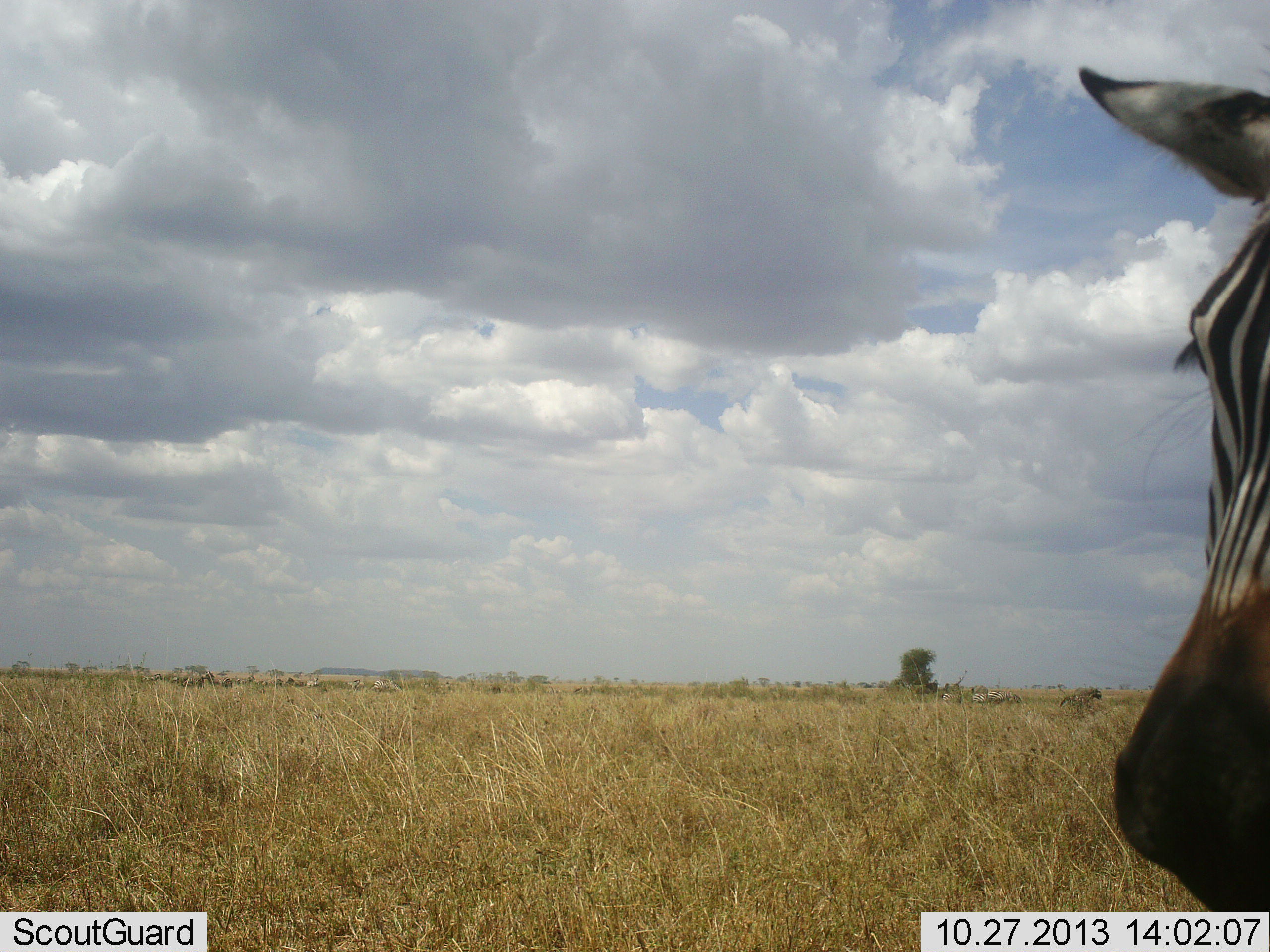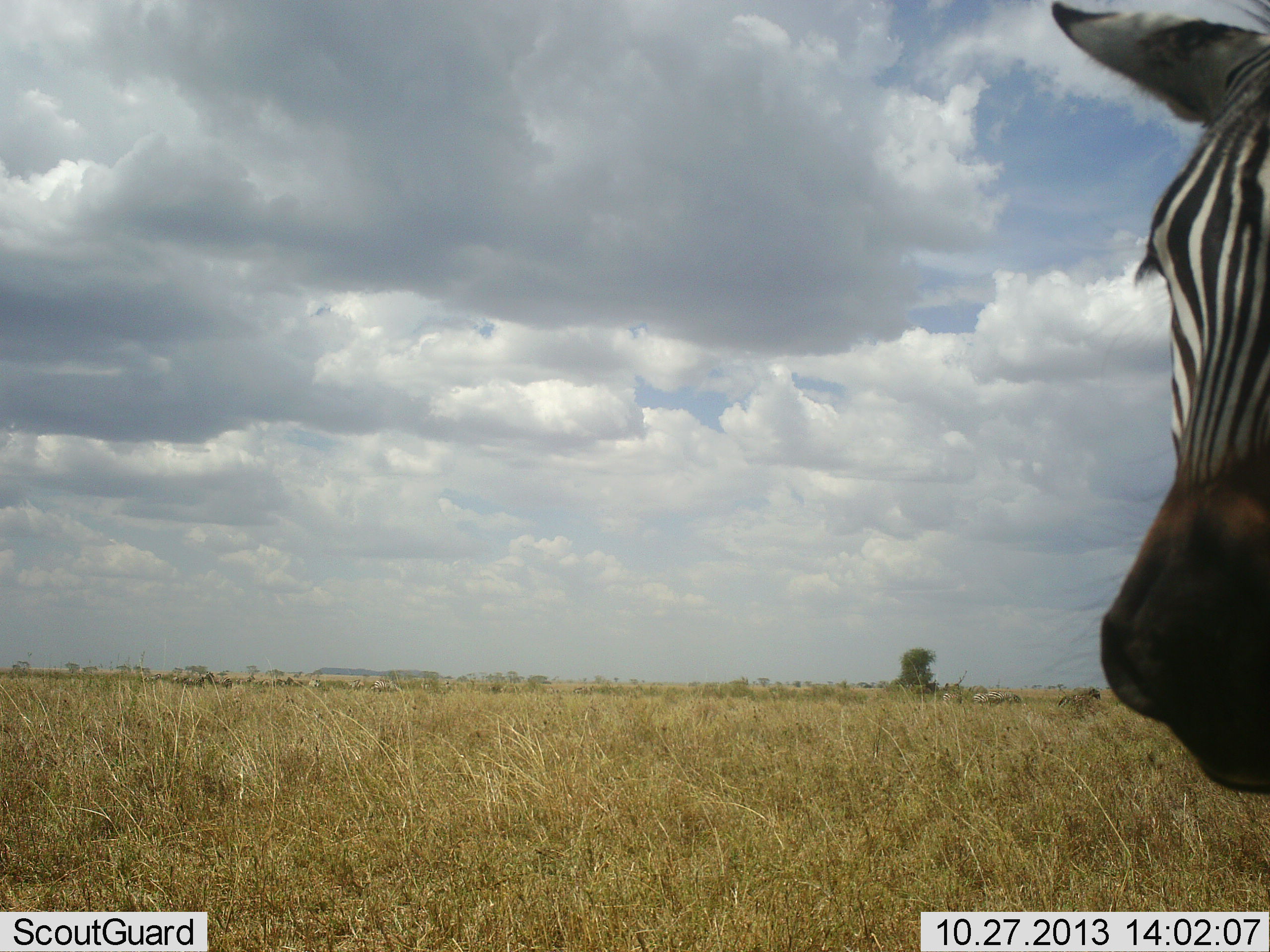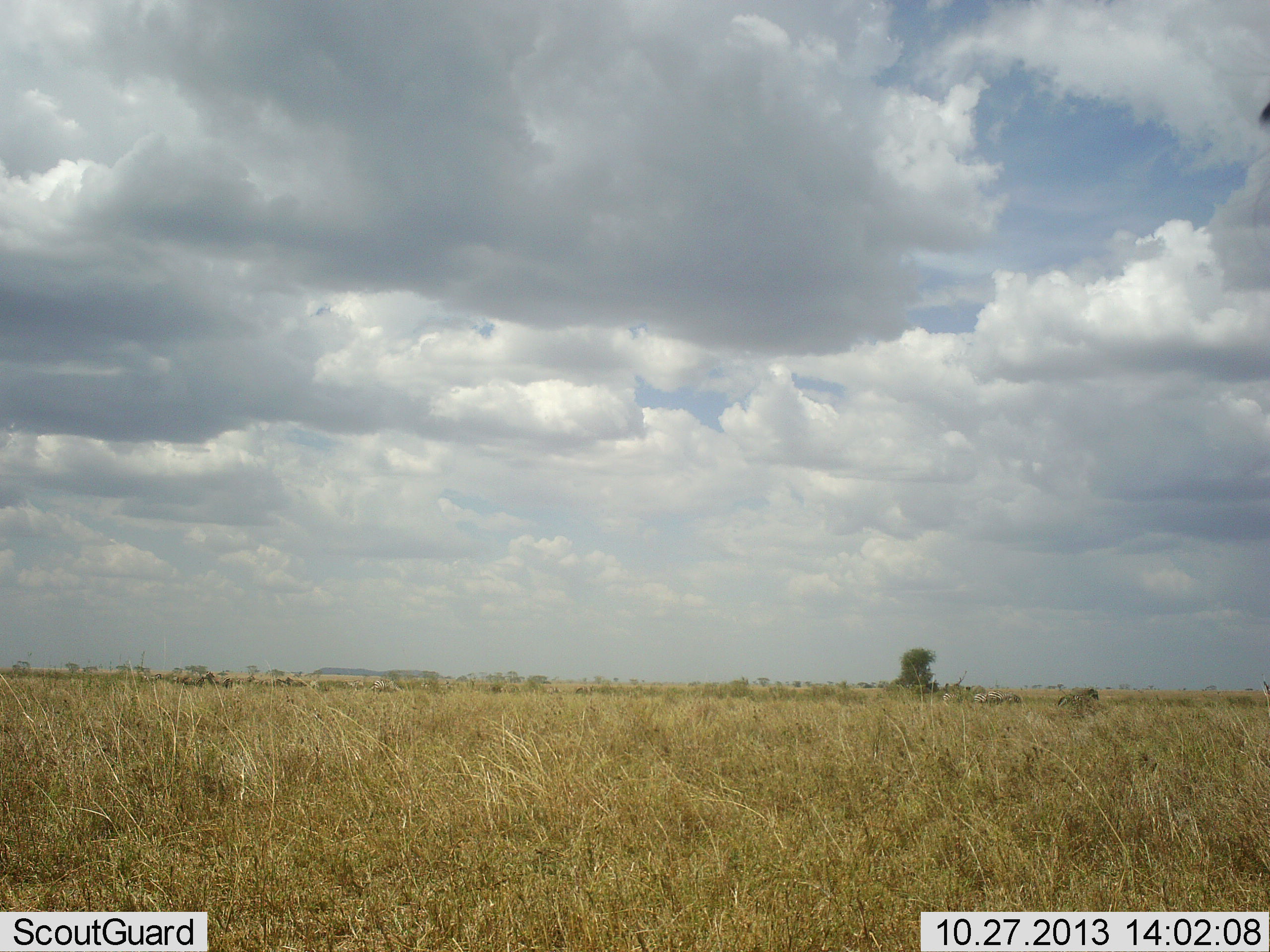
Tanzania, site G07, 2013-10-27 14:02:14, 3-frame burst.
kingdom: Animalia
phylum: Chordata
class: Mammalia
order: Perissodactyla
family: Equidae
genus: Equus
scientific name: Equus quagga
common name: plains zebra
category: zebra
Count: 1.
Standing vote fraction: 69%.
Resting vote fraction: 0%.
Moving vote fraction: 31%.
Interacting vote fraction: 3%.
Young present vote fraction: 0%.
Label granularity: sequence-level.